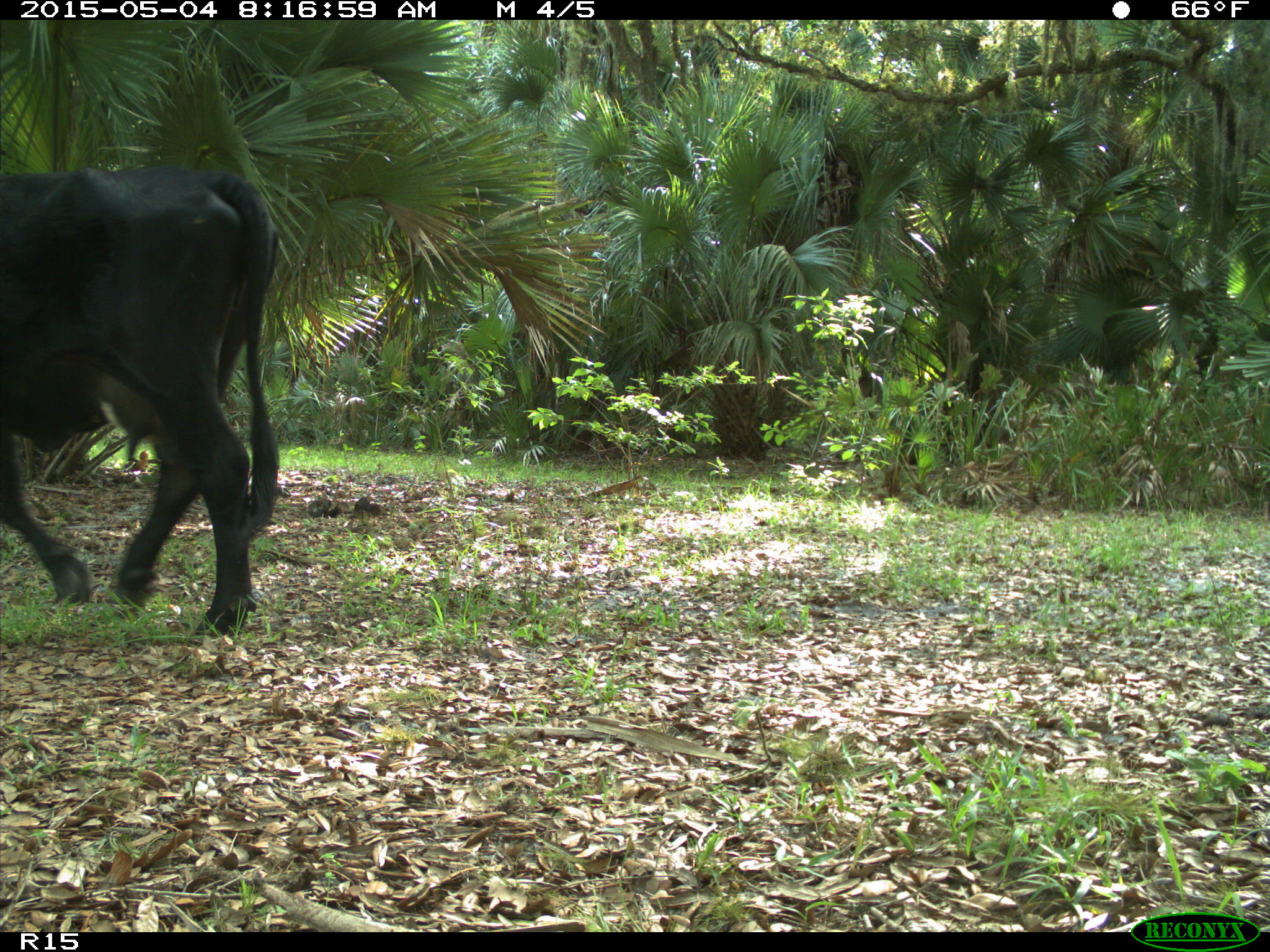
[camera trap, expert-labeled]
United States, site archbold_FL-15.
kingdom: Animalia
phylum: Chordata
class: Mammalia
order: Artiodactyla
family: Bovidae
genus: Bos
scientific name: Bos taurus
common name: domestic cow